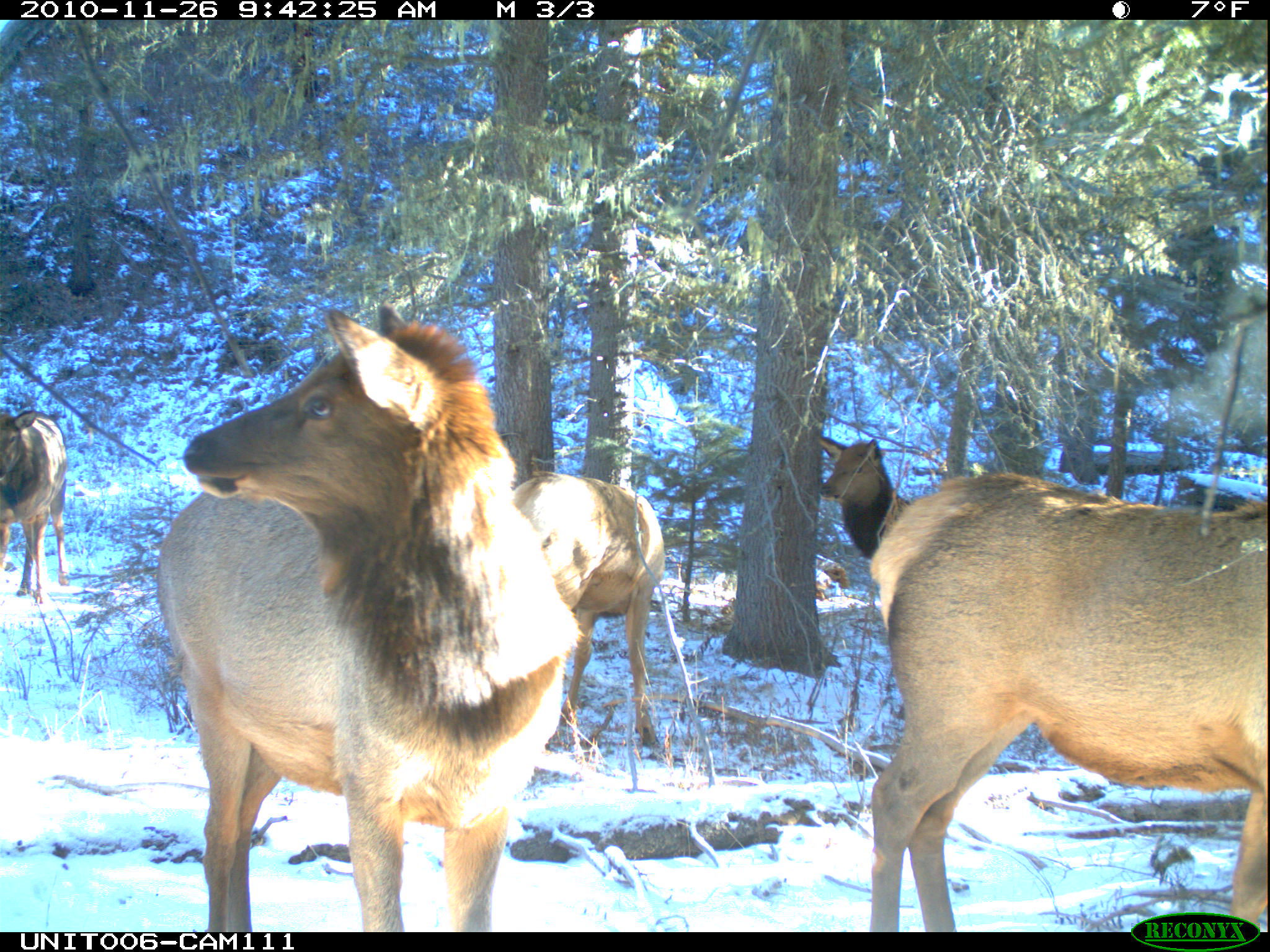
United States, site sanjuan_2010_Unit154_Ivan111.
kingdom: Animalia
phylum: Chordata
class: Mammalia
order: Artiodactyla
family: Cervidae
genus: Cervus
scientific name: Cervus elaphus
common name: red deer